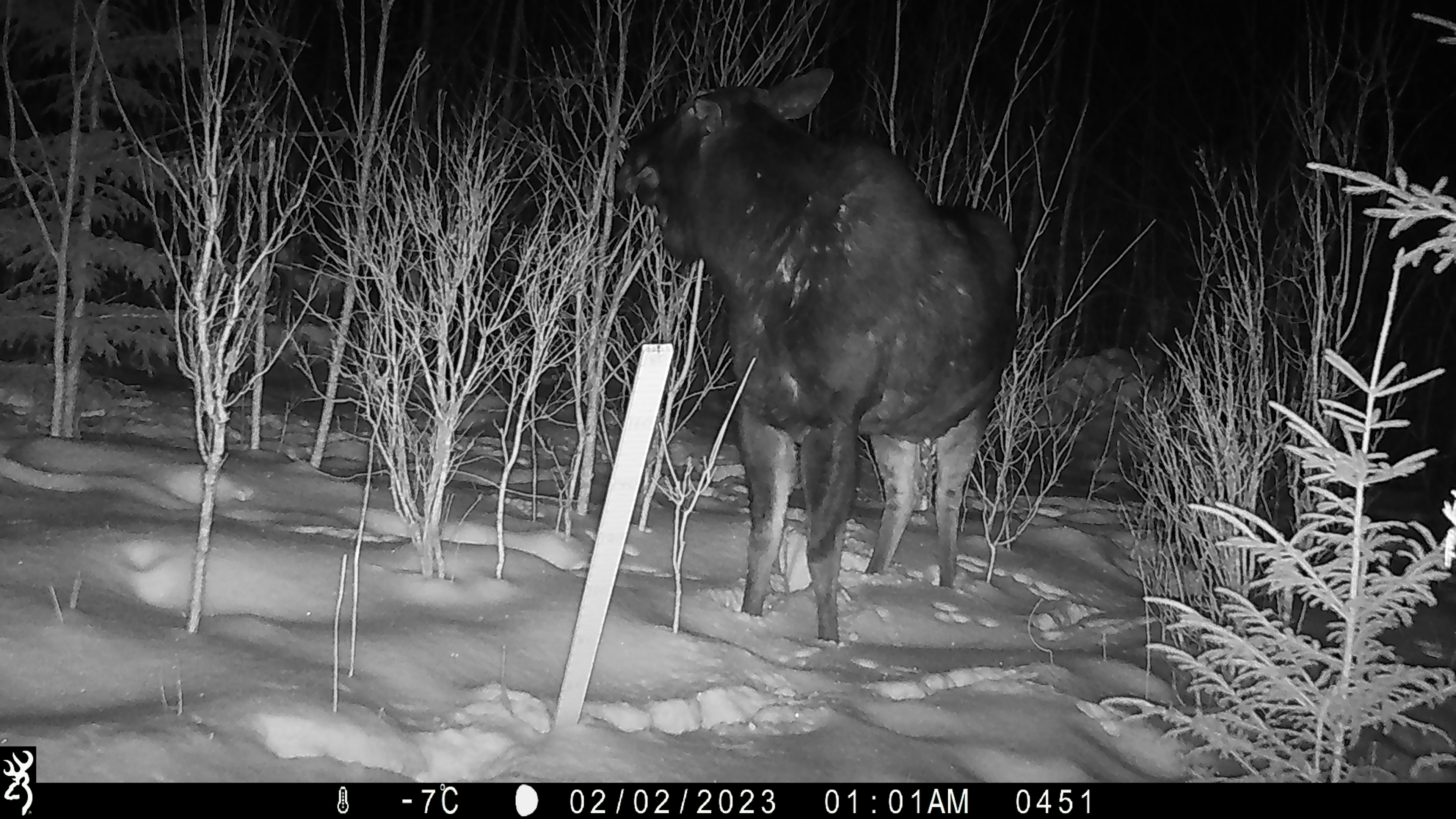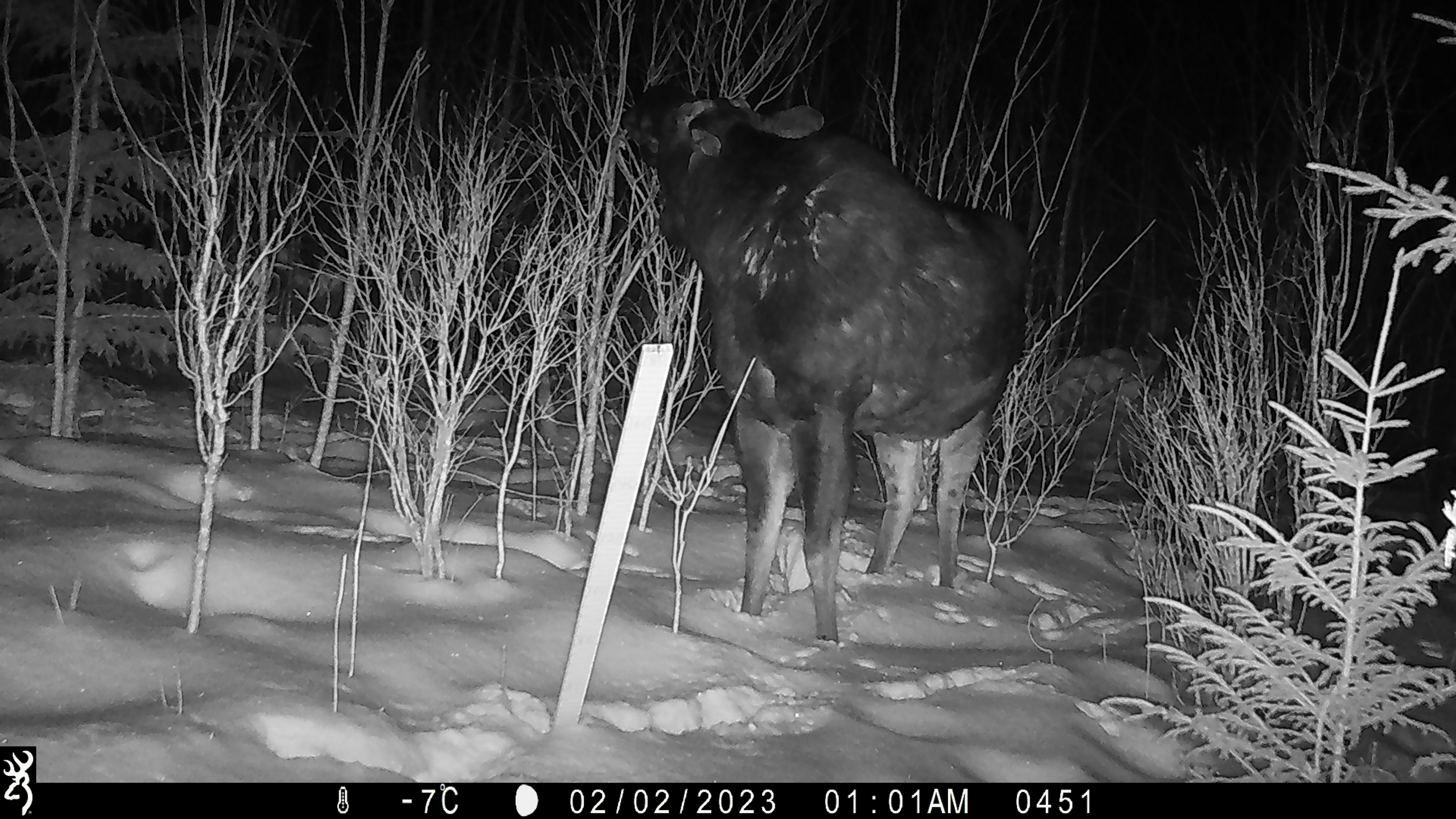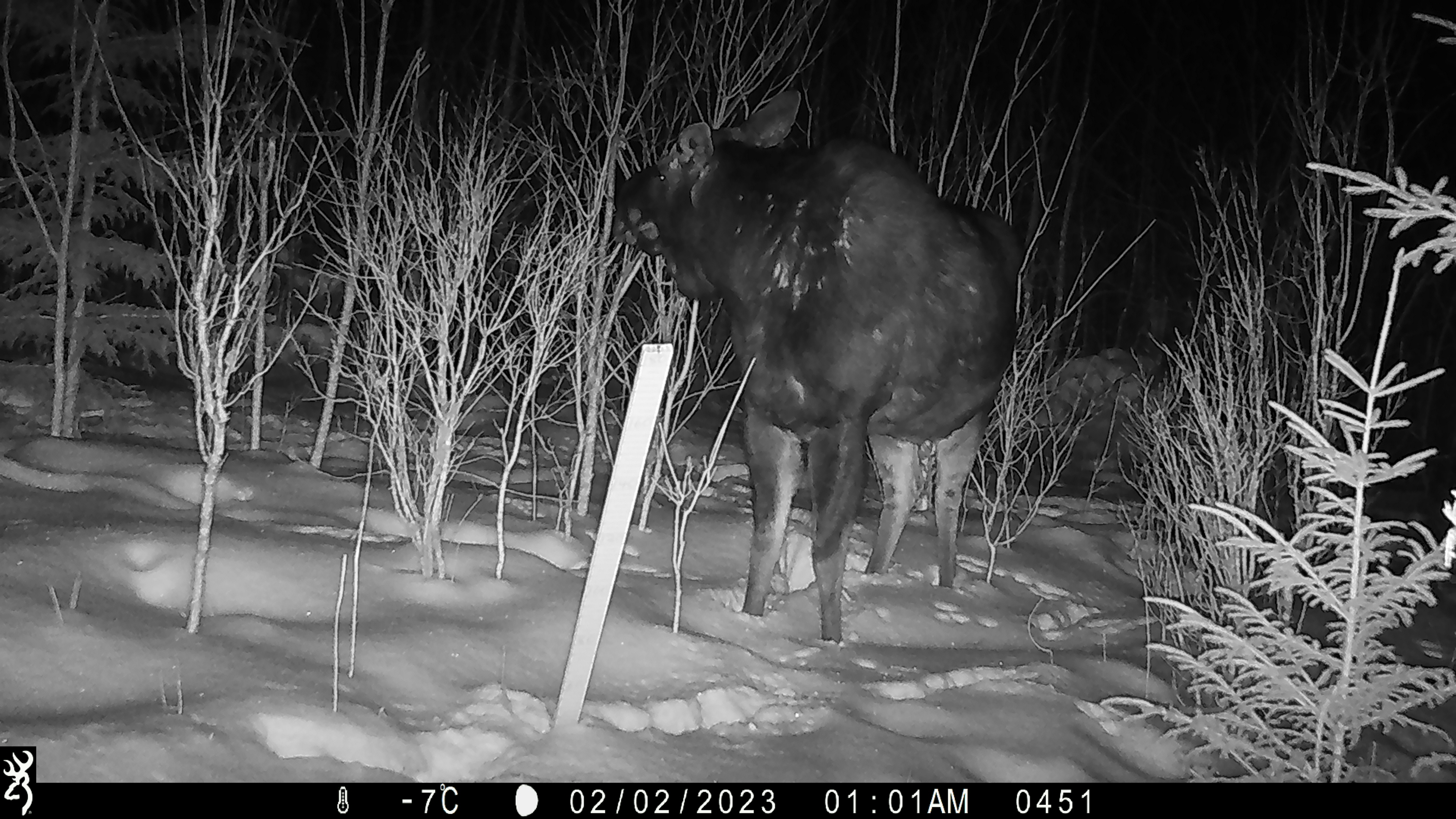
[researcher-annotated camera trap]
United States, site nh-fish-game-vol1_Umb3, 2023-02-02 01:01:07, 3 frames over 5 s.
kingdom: Animalia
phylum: Chordata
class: Mammalia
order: Artiodactyla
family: Cervidae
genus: Alces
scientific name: Alces alces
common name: moose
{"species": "moose (Alces alces)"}